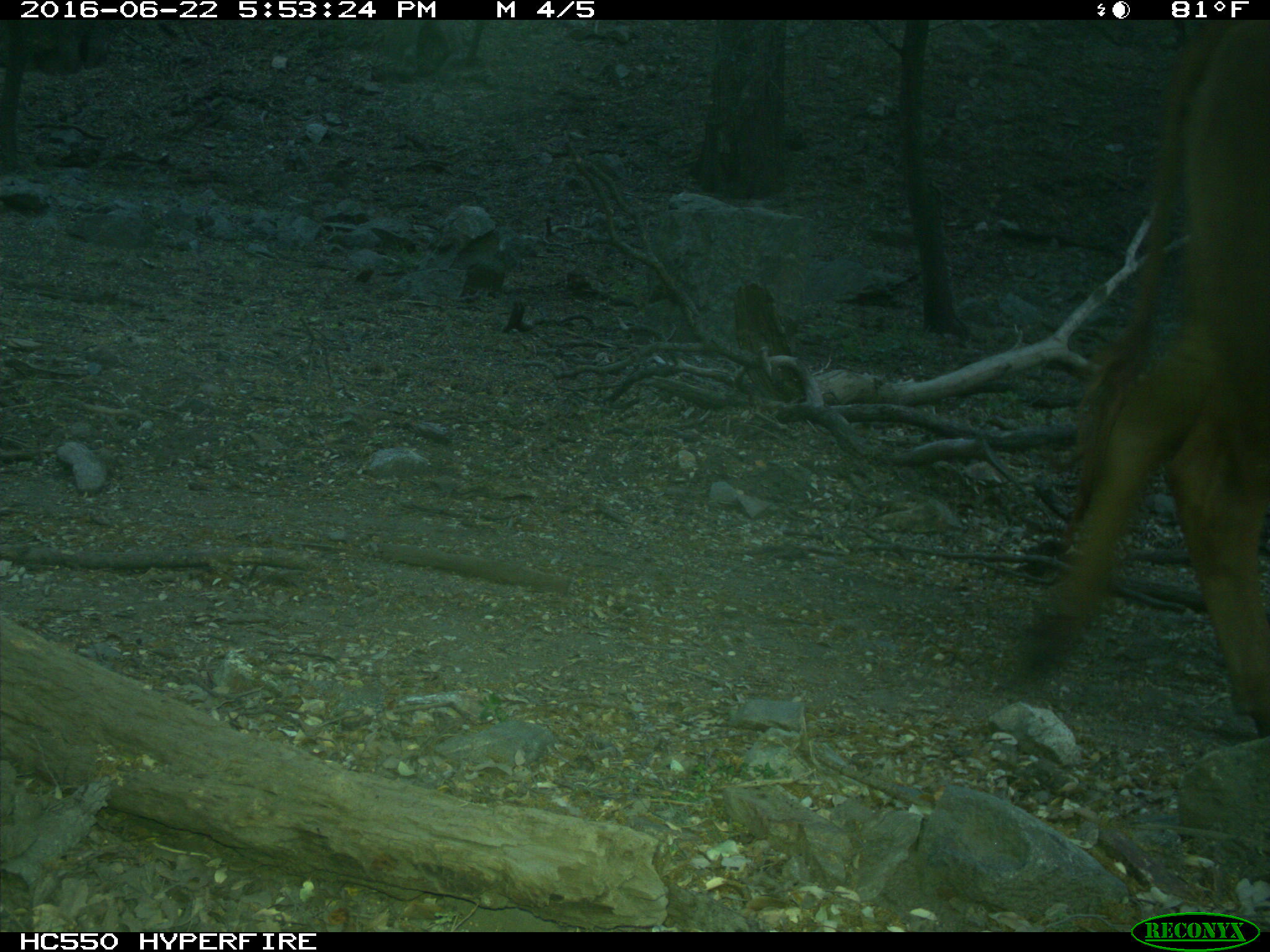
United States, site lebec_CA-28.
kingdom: Animalia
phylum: Chordata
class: Mammalia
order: Artiodactyla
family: Bovidae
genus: Bos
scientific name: Bos taurus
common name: domestic cow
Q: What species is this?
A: Bos taurus (domestic cow).